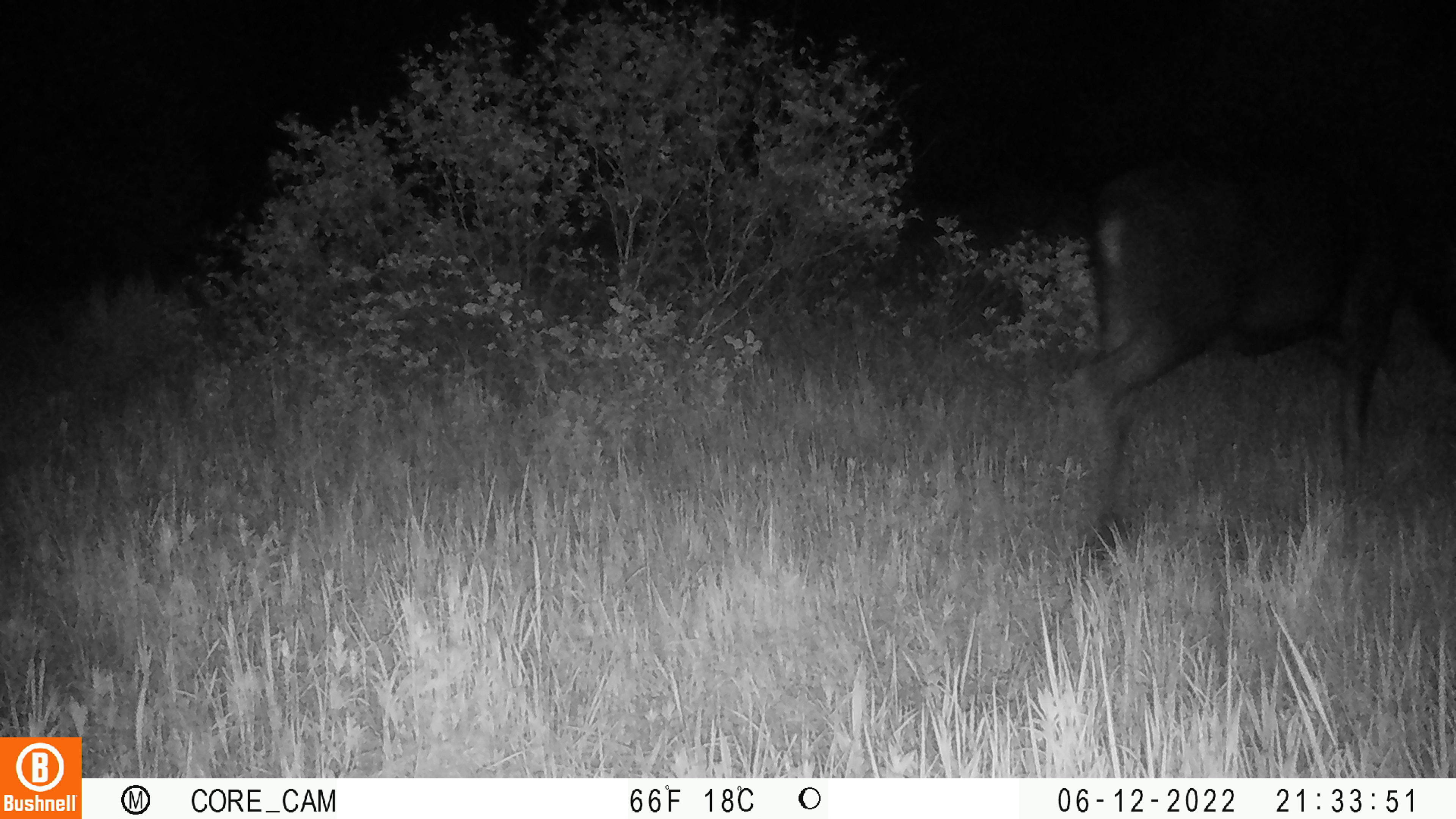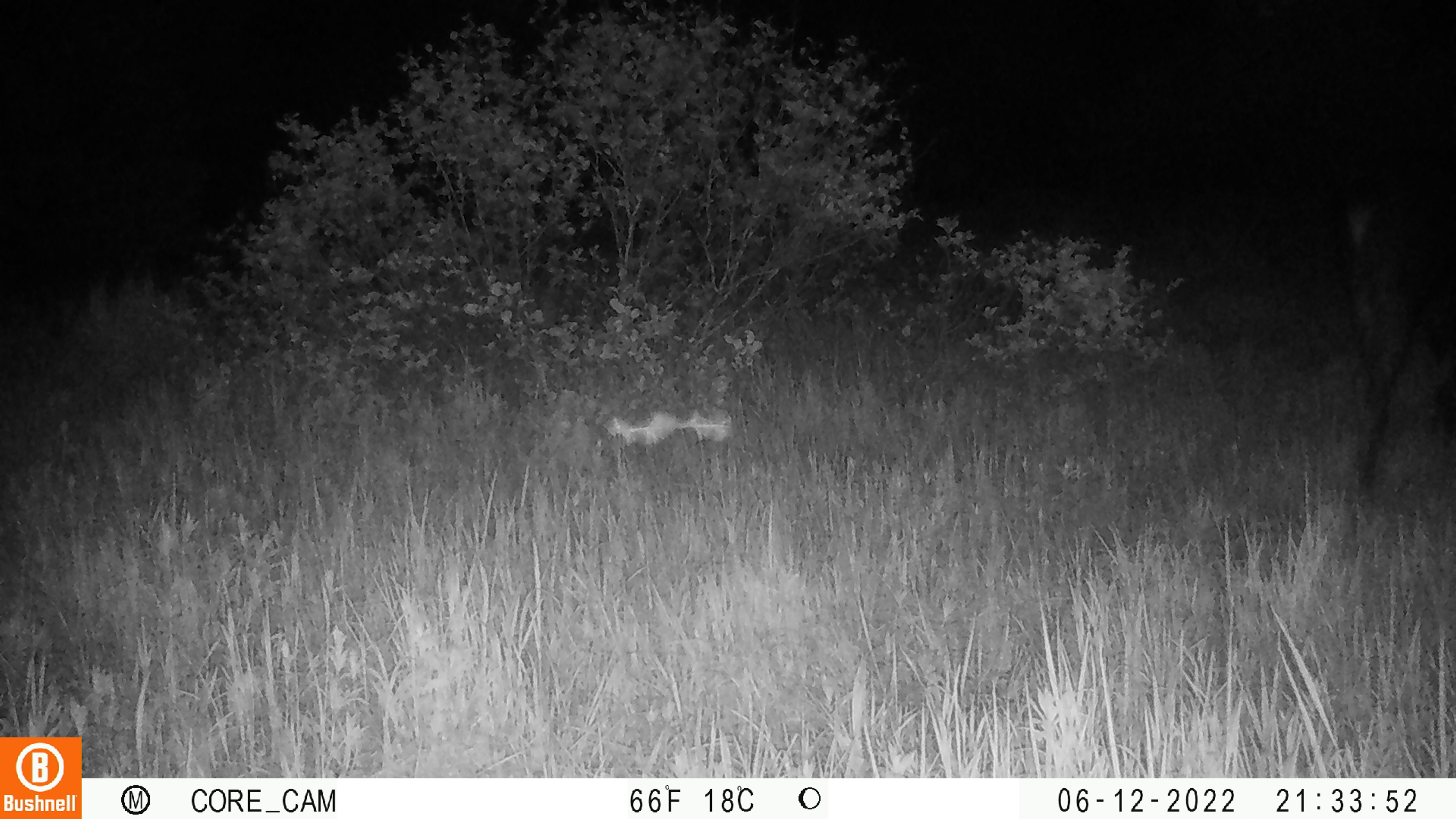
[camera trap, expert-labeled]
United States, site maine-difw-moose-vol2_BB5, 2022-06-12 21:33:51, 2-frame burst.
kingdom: Animalia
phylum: Chordata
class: Mammalia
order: Artiodactyla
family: Cervidae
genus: Alces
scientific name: Alces alces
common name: moose